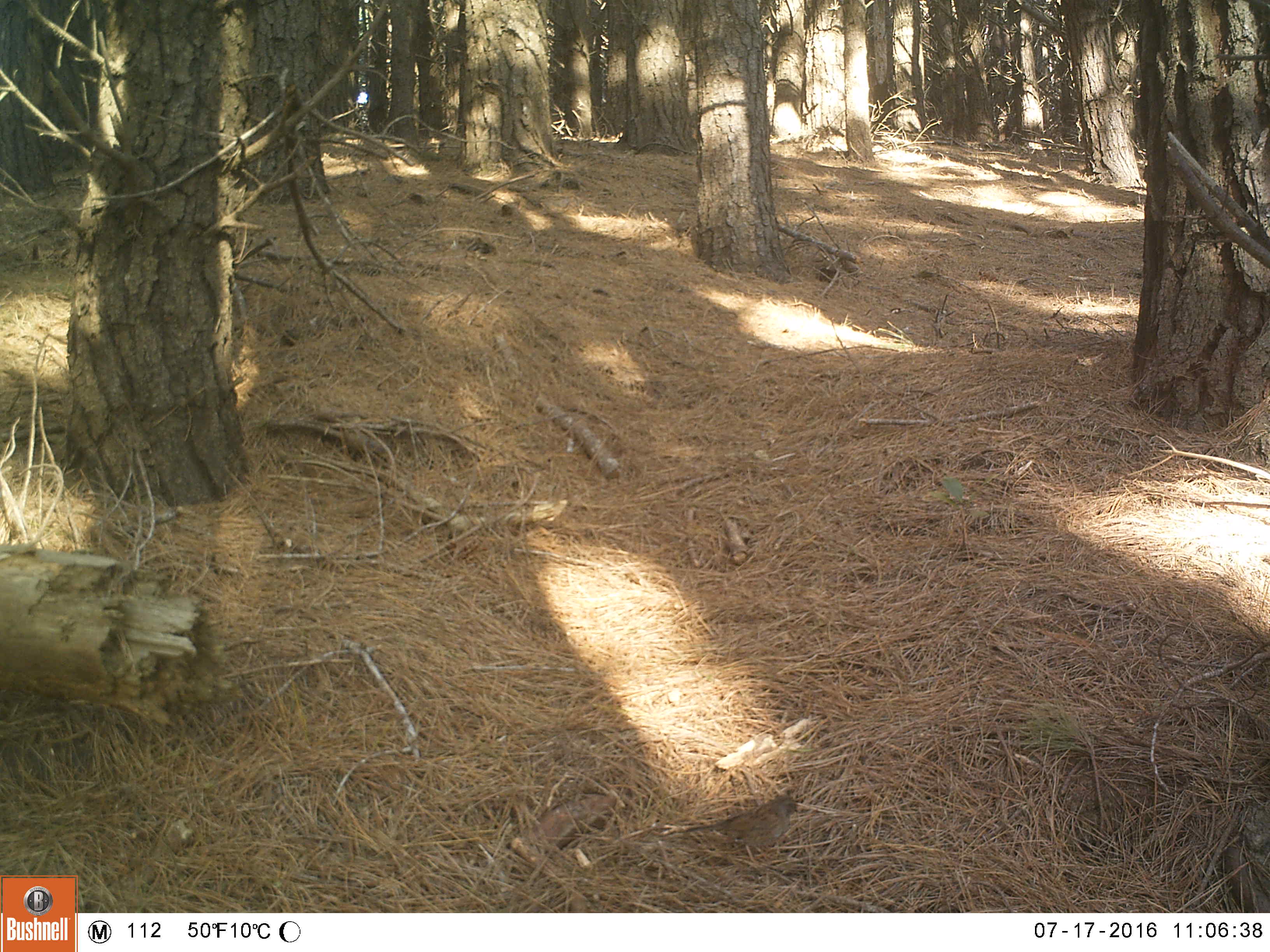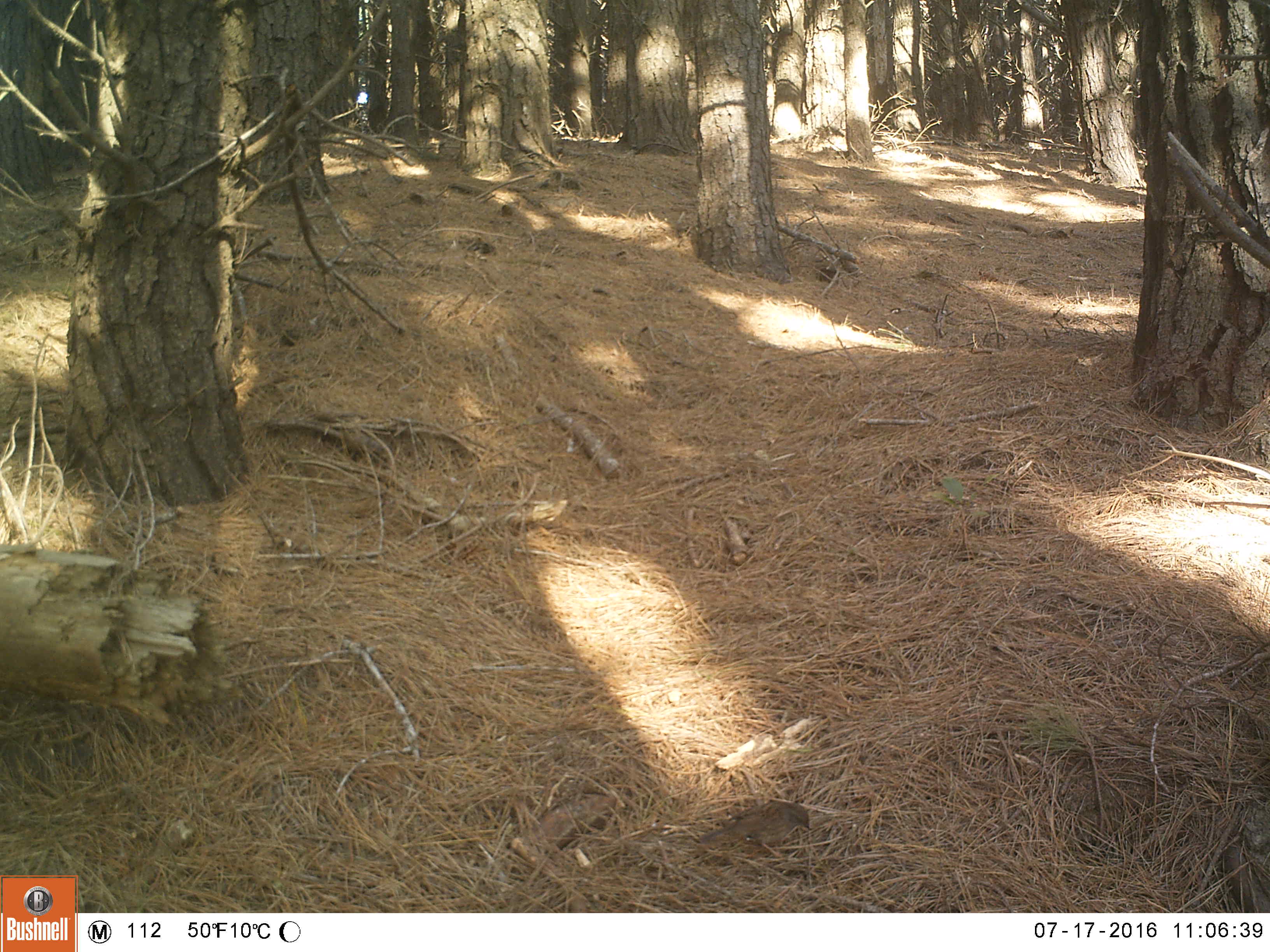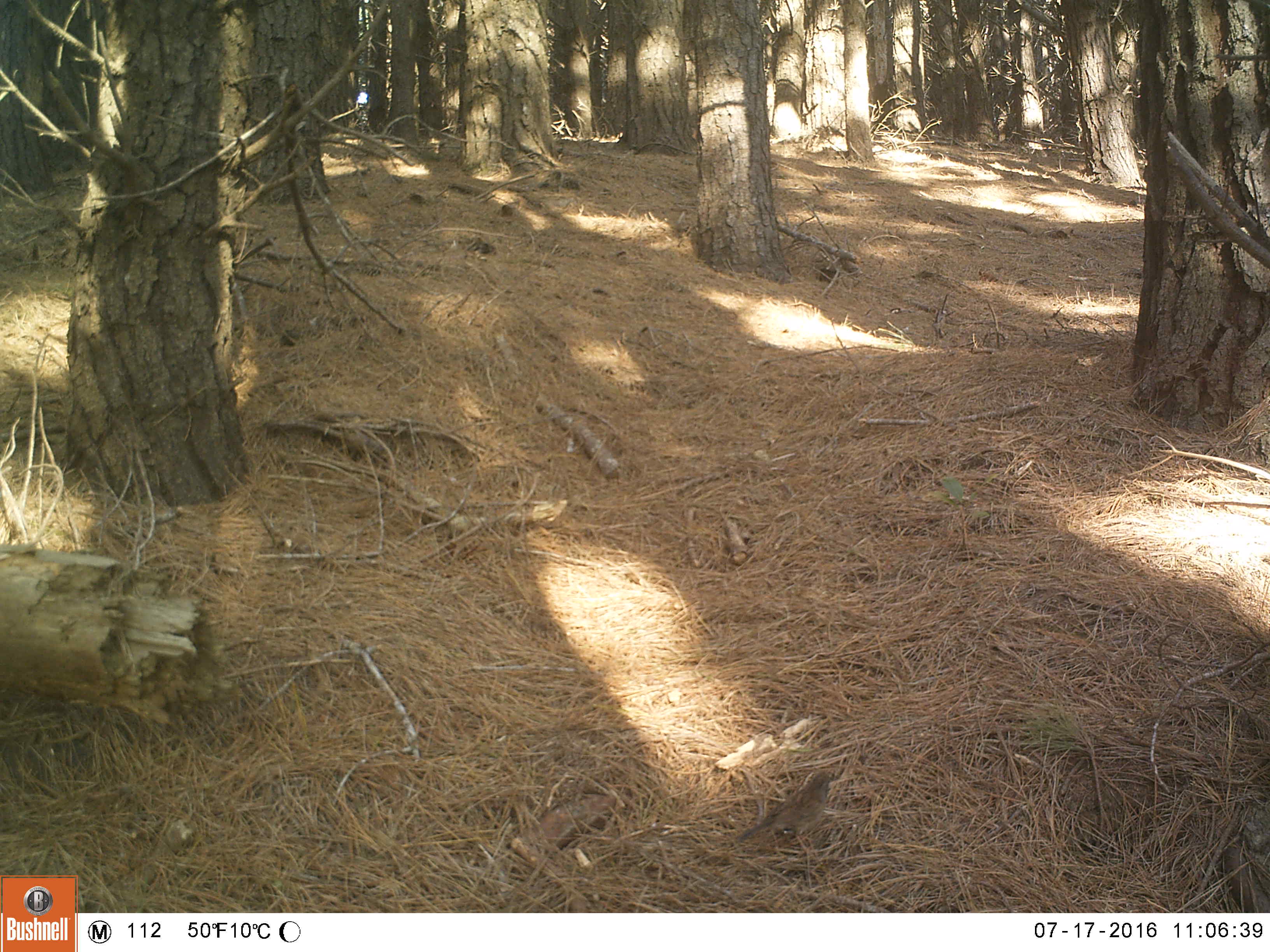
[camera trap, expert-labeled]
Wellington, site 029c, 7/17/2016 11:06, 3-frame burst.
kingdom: Animalia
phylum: Chordata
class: Aves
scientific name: Aves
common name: bird